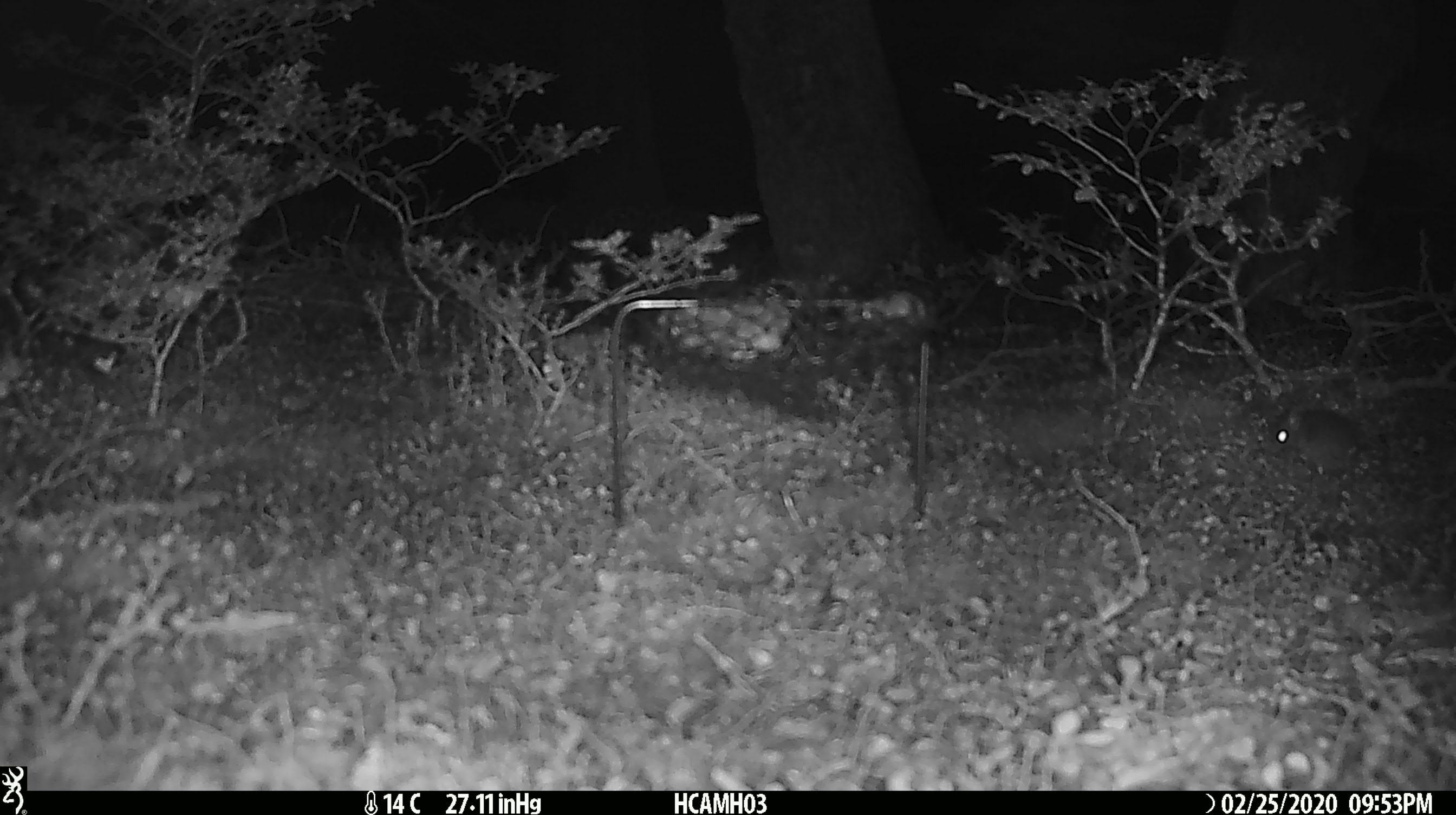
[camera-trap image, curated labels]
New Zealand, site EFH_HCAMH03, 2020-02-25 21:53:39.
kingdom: Animalia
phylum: Chordata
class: Mammalia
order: Rodentia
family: Muridae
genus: Mus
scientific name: Mus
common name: mouse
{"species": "mouse (Mus)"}